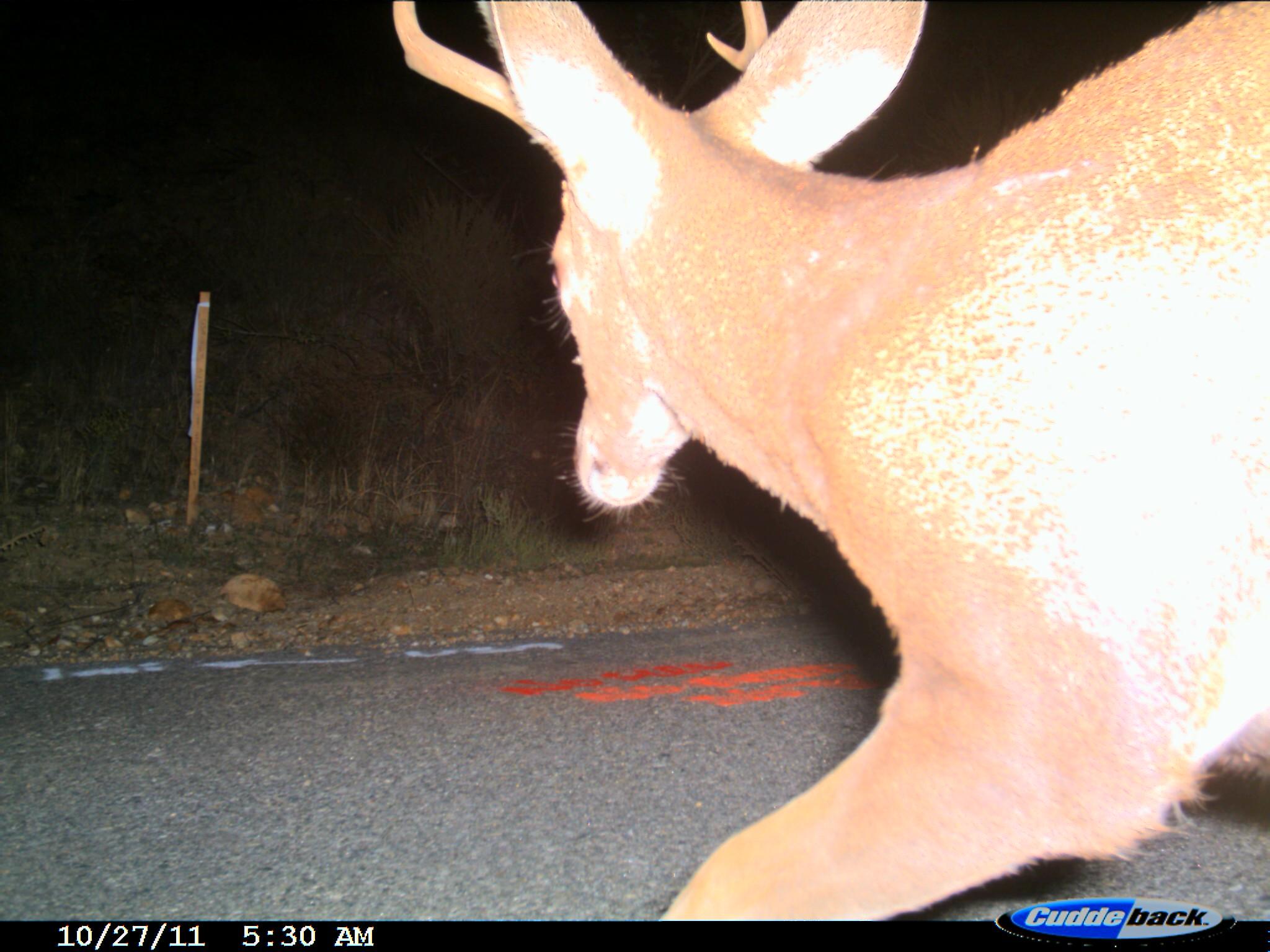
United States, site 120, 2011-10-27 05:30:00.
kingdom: Animalia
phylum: Chordata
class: Mammalia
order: Artiodactyla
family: Cervidae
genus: Odocoileus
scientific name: Odocoileus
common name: deer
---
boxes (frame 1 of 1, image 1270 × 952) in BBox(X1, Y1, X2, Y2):
deer: BBox(391, 2, 1267, 923)